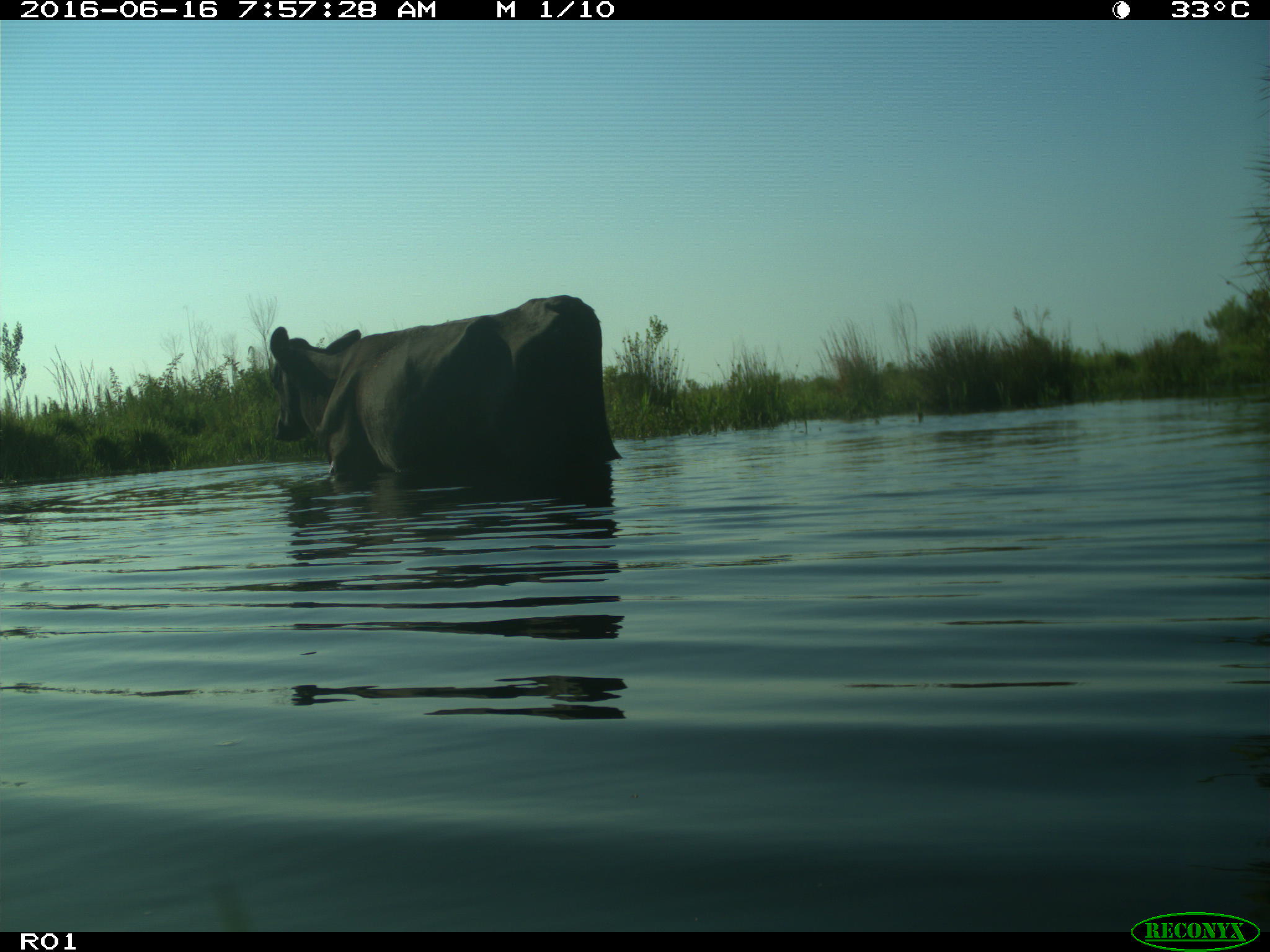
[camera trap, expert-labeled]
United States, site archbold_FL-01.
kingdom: Animalia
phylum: Chordata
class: Mammalia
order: Artiodactyla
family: Bovidae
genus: Bos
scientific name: Bos taurus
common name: domestic cow